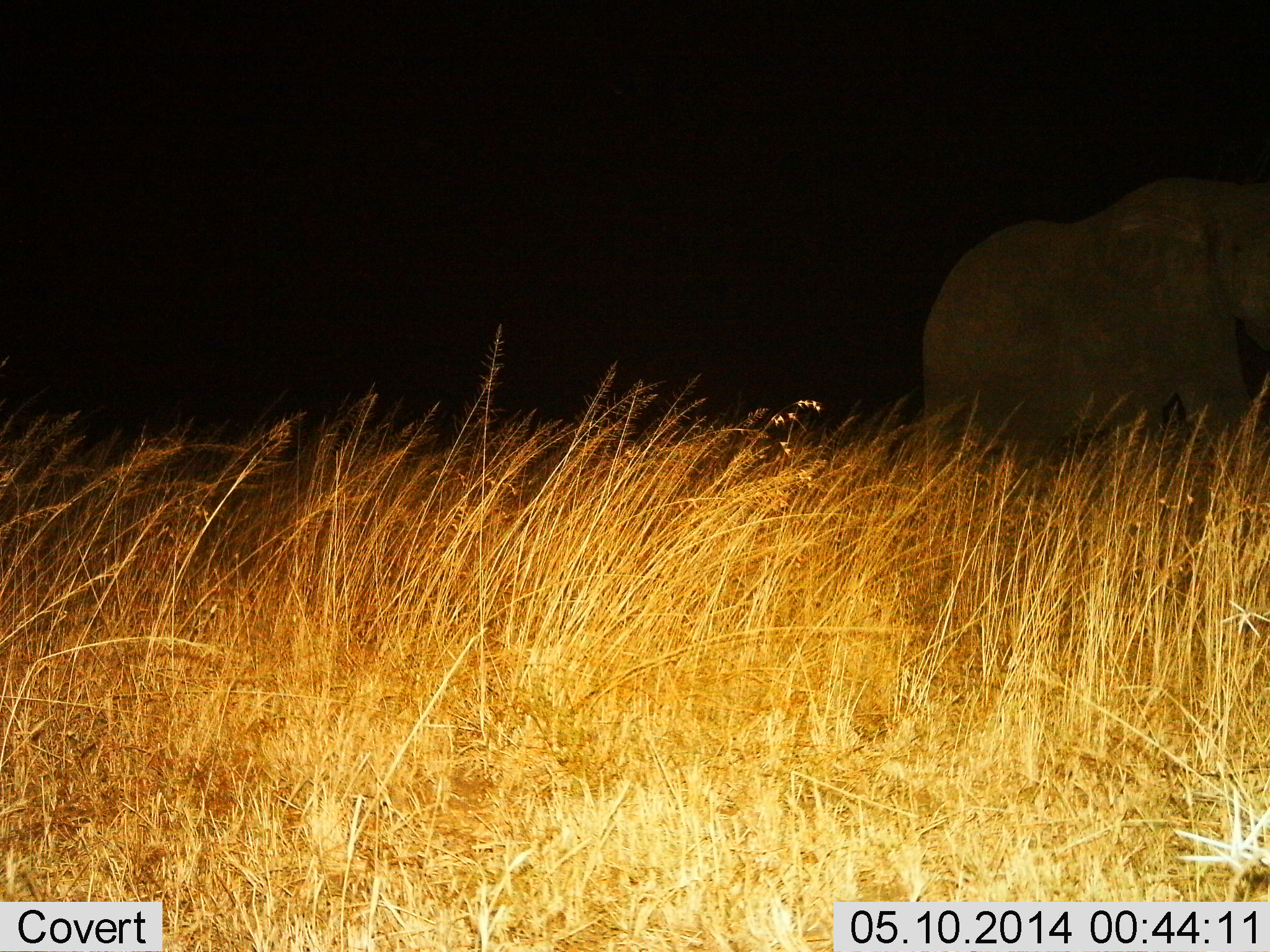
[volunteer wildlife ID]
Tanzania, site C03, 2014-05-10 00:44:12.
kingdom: Animalia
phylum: Chordata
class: Mammalia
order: Proboscidea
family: Elephantidae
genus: Loxodonta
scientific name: Loxodonta africana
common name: african bush elephant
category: elephant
Elephant (african bush elephant) (Loxodonta africana), count 1. Behavior (volunteer vote fractions): standing 40%, resting 0%, moving 60%, interacting 0%. Young present (vote fraction): 0%. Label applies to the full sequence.